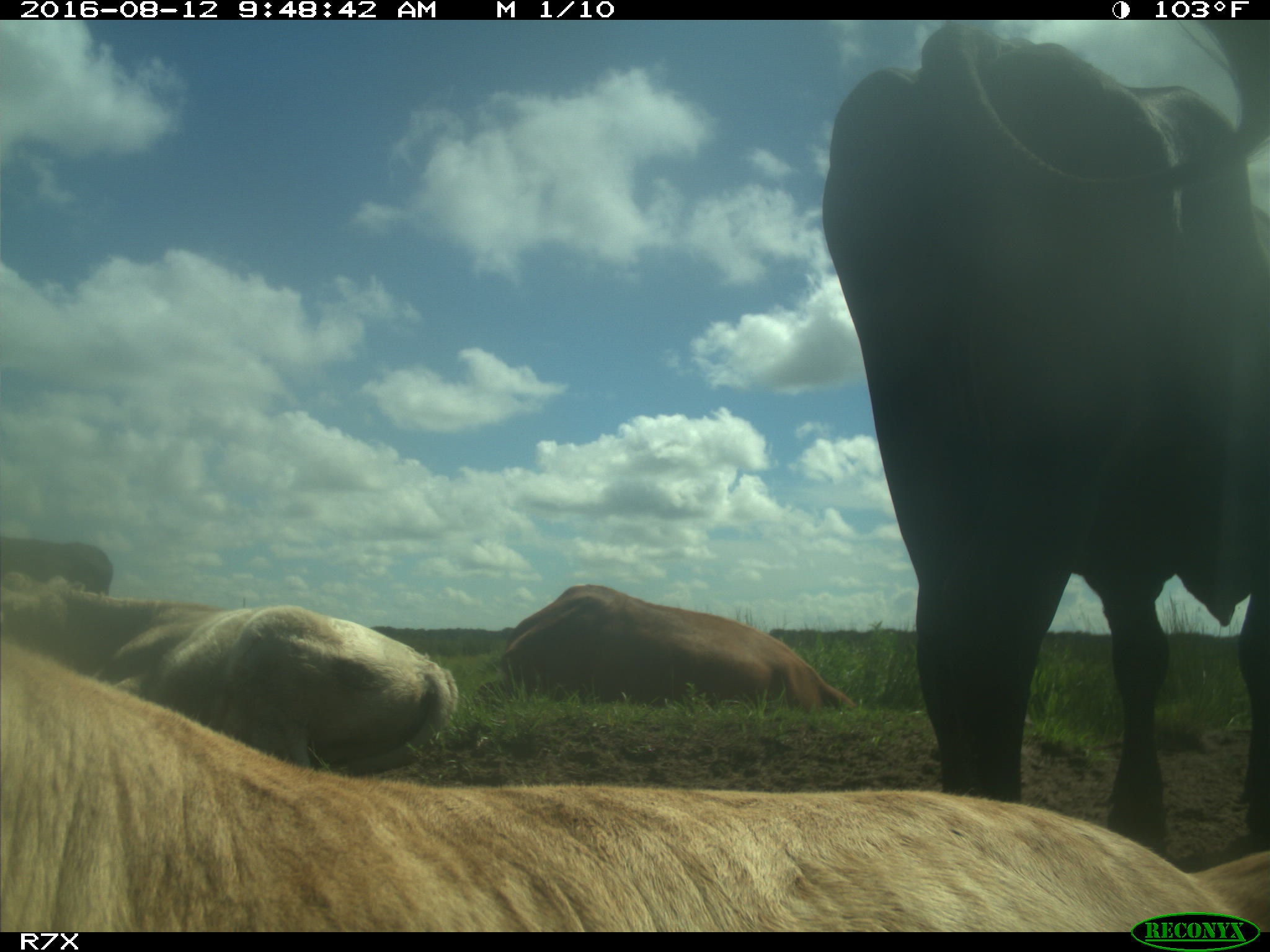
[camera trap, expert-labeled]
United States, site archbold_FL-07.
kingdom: Animalia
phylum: Chordata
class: Mammalia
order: Artiodactyla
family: Bovidae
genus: Bos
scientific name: Bos taurus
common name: domestic cow